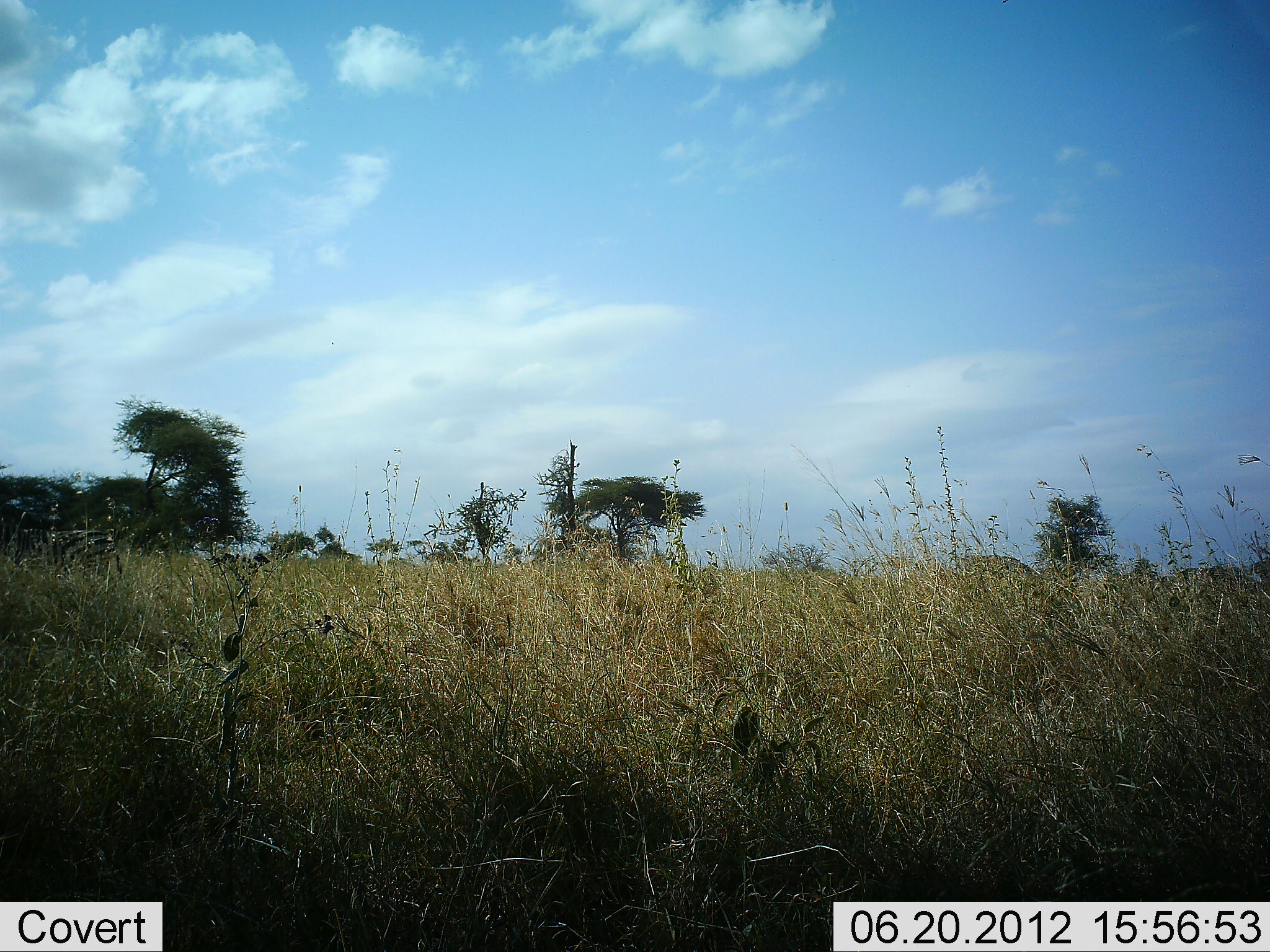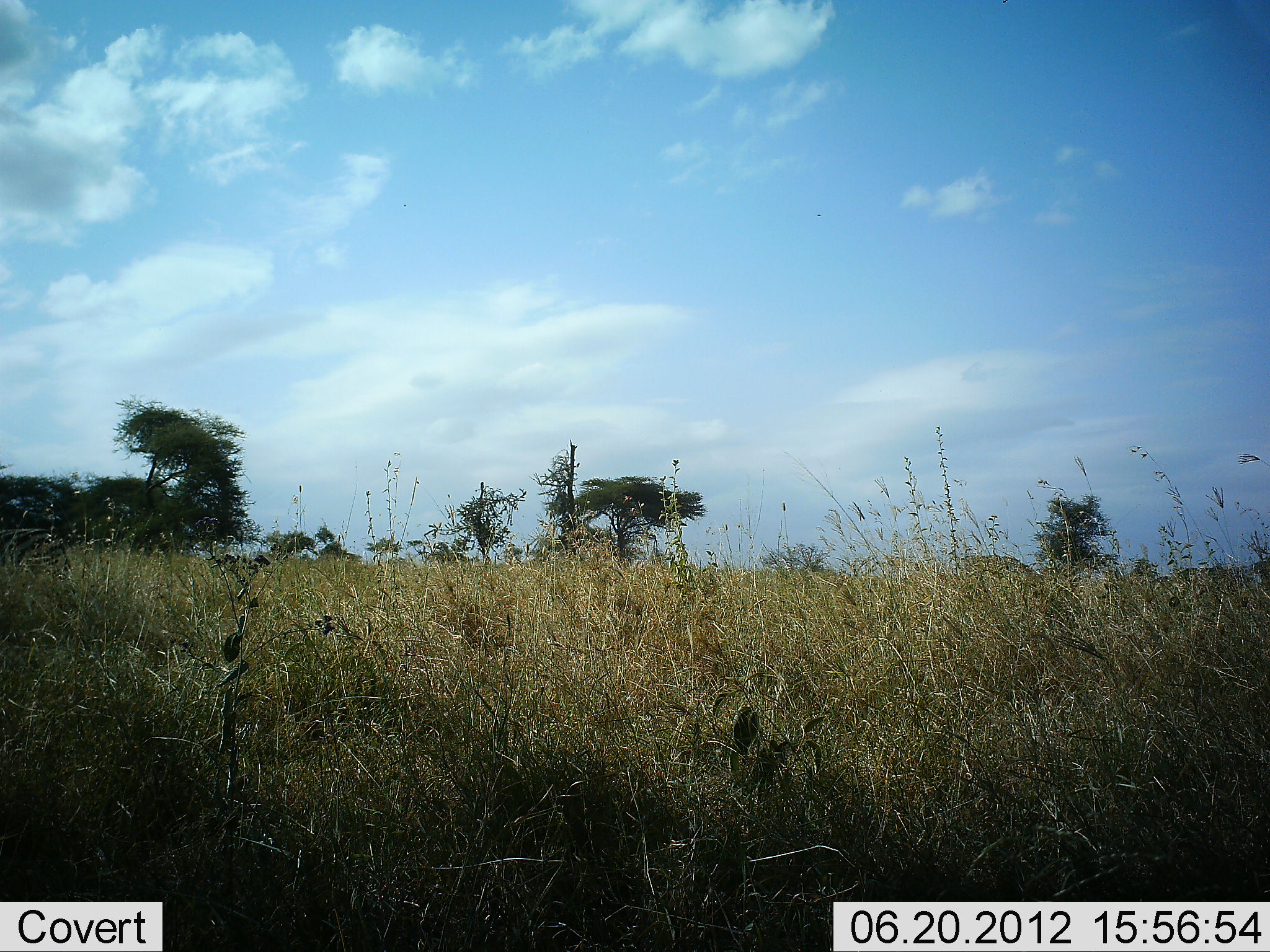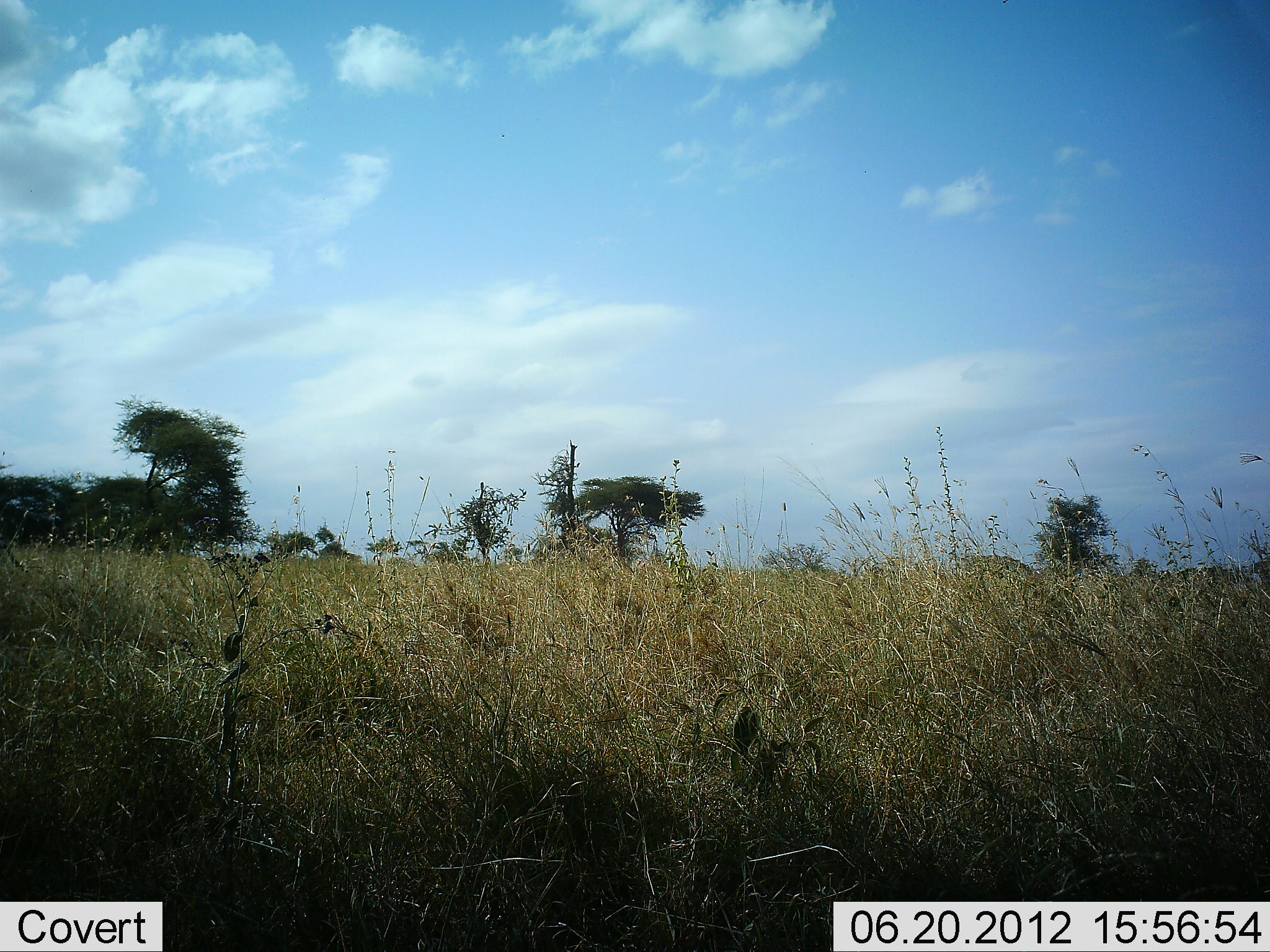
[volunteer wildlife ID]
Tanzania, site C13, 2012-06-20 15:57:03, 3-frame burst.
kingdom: Animalia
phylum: Chordata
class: Mammalia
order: Perissodactyla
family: Equidae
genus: Equus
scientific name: Equus quagga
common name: plains zebra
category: zebra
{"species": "zebra (plains zebra) (Equus quagga)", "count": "1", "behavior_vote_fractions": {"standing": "0%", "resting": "0%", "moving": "100%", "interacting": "0%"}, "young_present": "0%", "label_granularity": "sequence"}